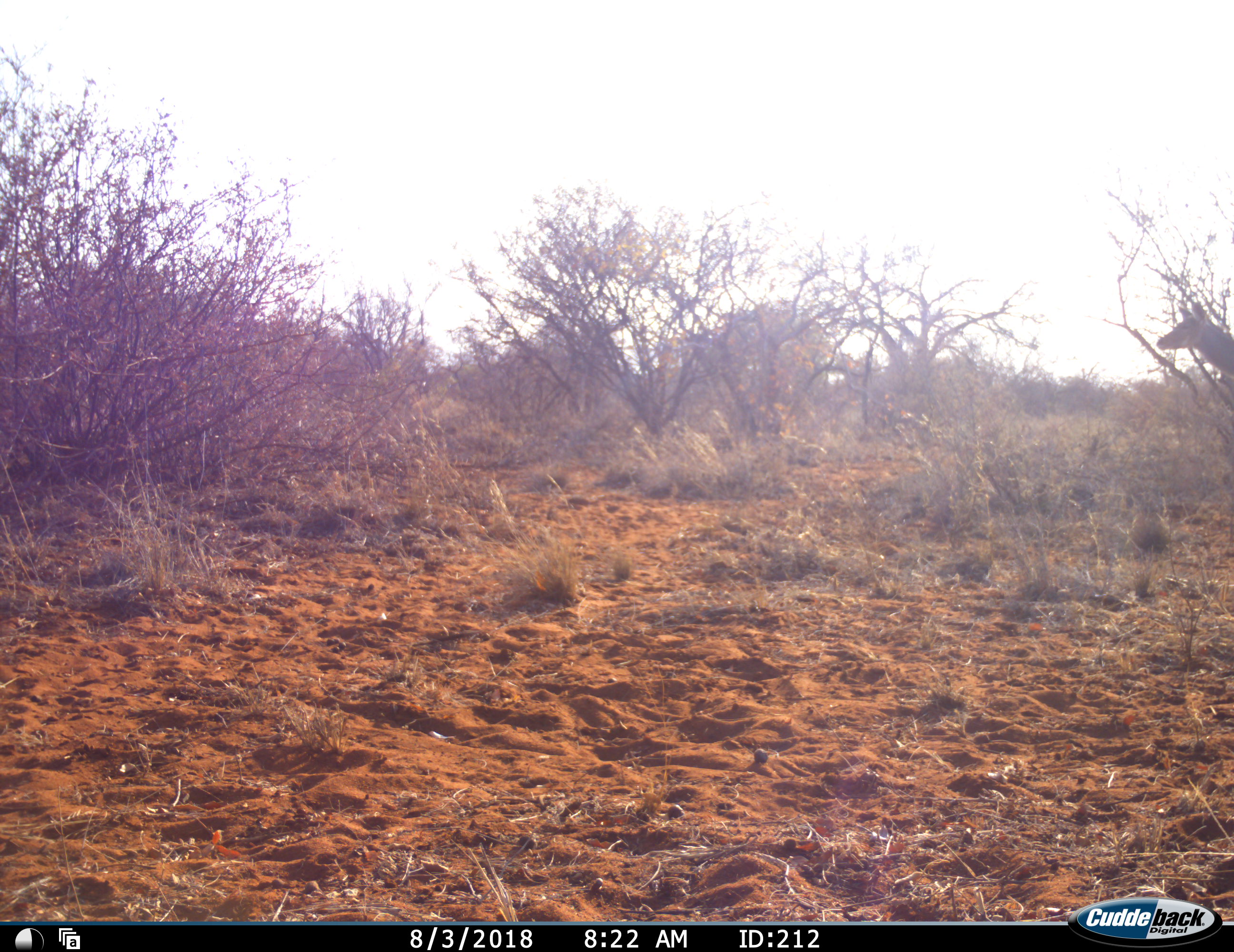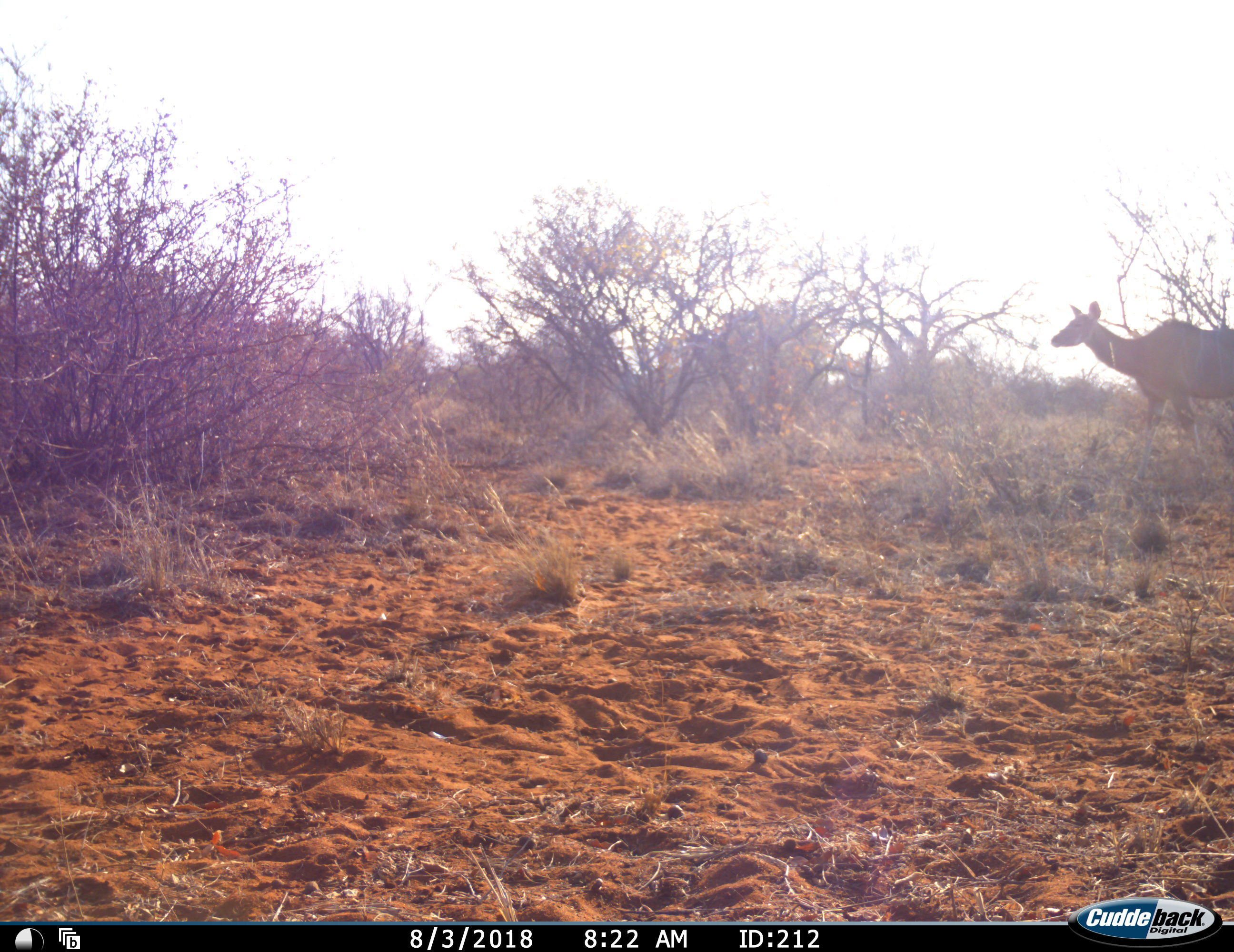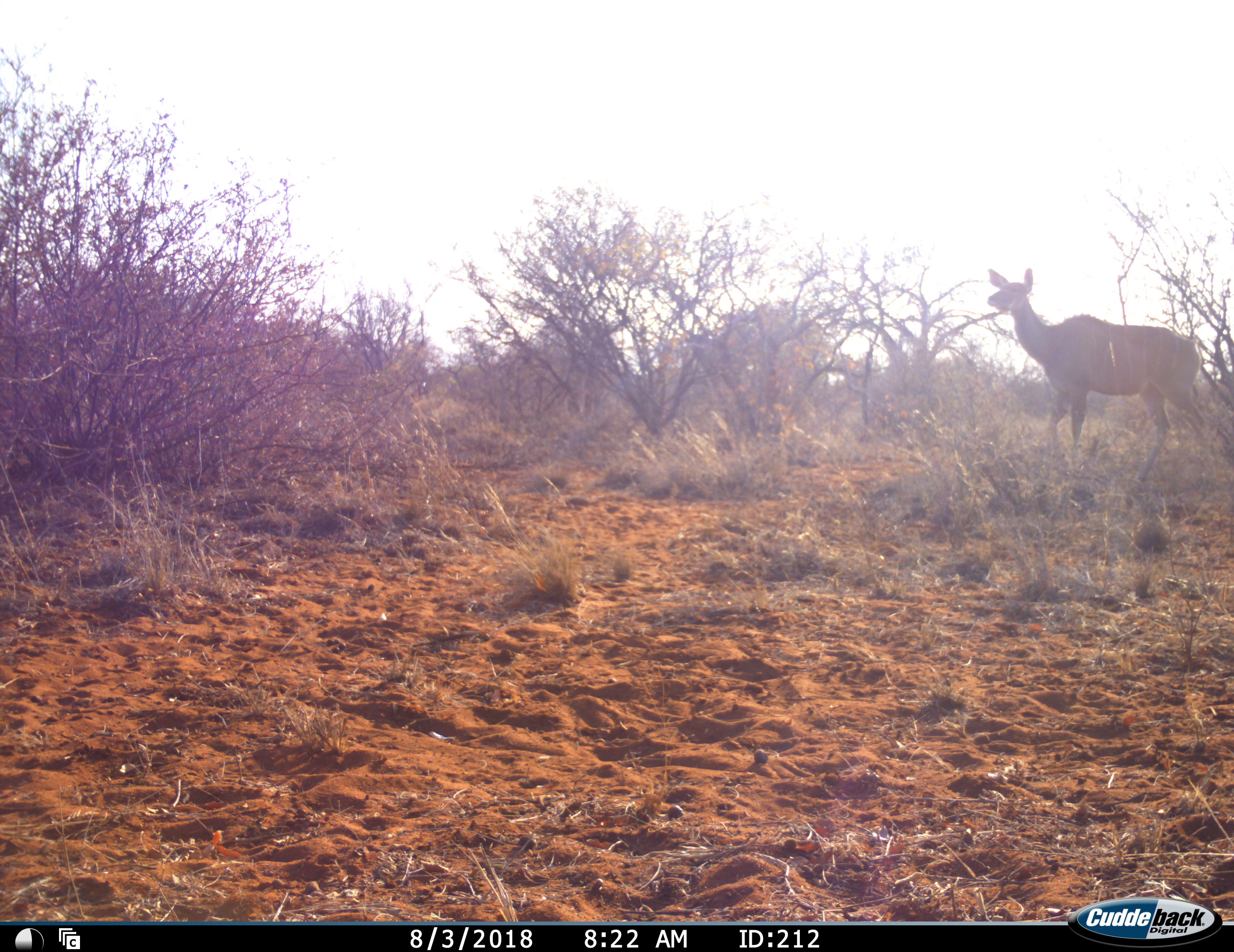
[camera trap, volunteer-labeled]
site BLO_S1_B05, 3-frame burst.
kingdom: Animalia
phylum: Chordata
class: Mammalia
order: Artiodactyla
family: Bovidae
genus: Tragelaphus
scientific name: Tragelaphus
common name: kudu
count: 1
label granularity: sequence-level